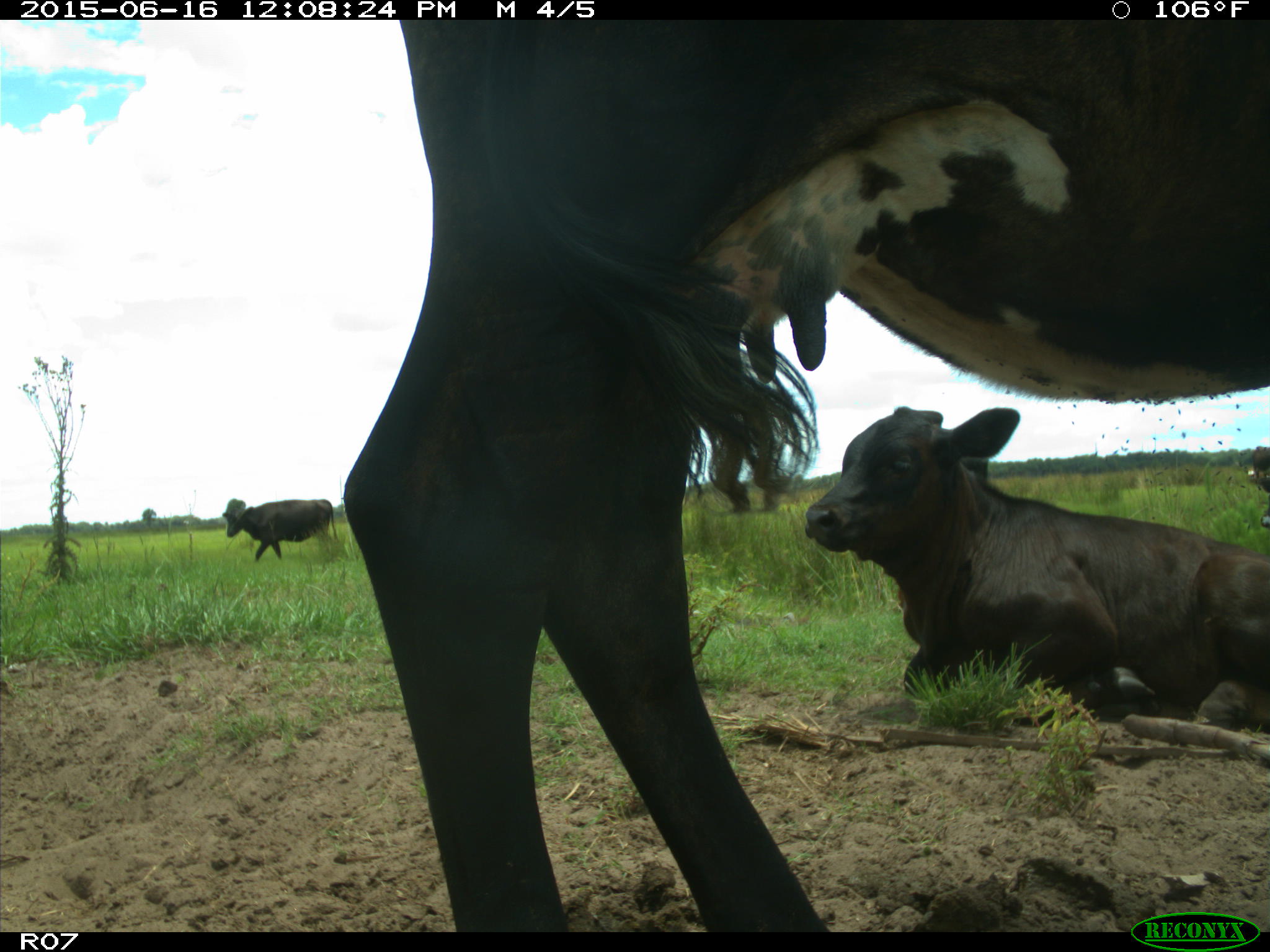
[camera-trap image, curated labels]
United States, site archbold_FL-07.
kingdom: Animalia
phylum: Chordata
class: Mammalia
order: Artiodactyla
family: Bovidae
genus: Bos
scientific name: Bos taurus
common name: domestic cow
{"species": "Bos taurus (domestic cow)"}